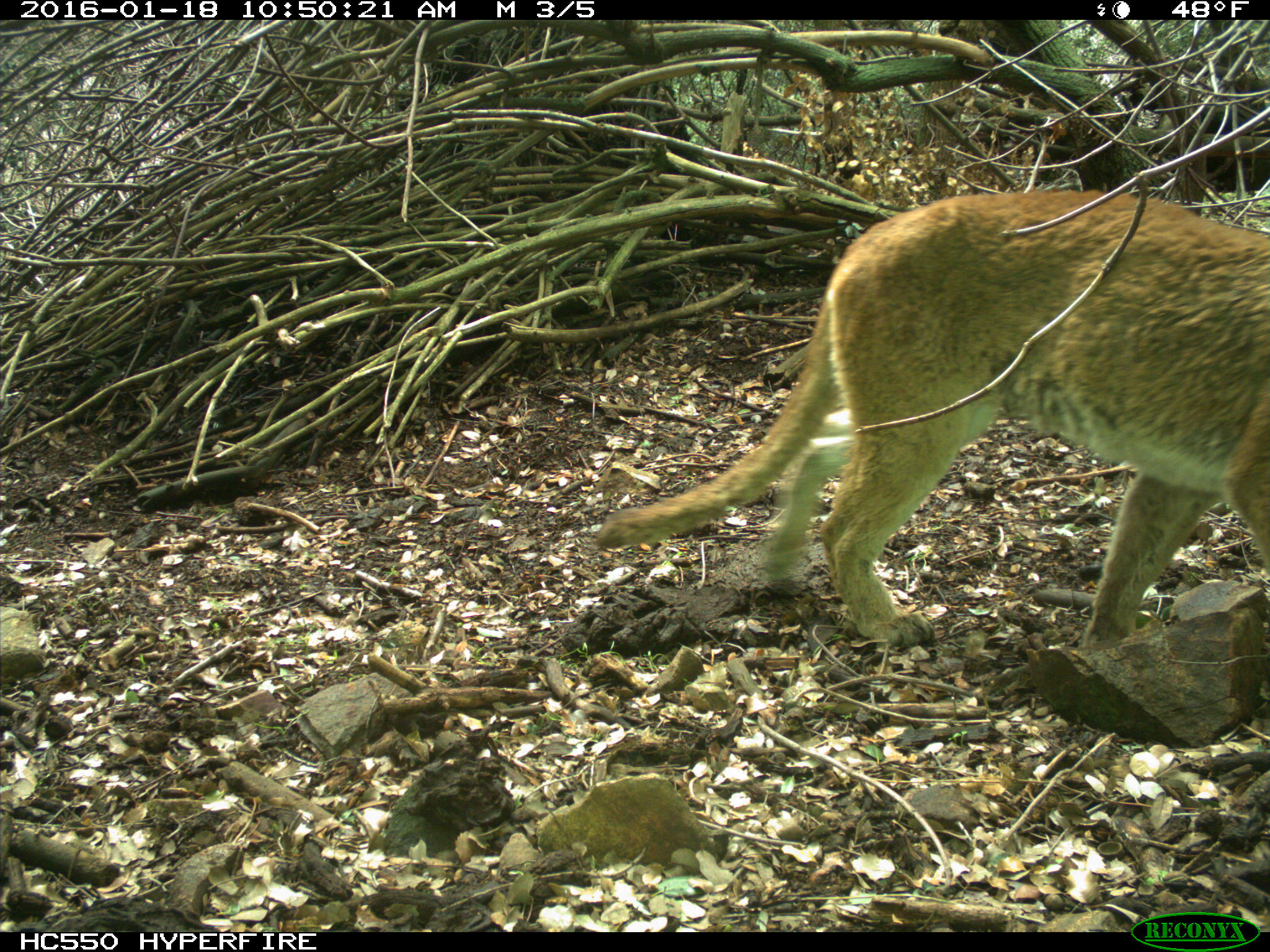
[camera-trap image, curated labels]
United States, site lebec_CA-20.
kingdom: Animalia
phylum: Chordata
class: Mammalia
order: Carnivora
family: Felidae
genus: Puma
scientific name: Puma concolor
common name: mountain lion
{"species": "Puma concolor (mountain lion)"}